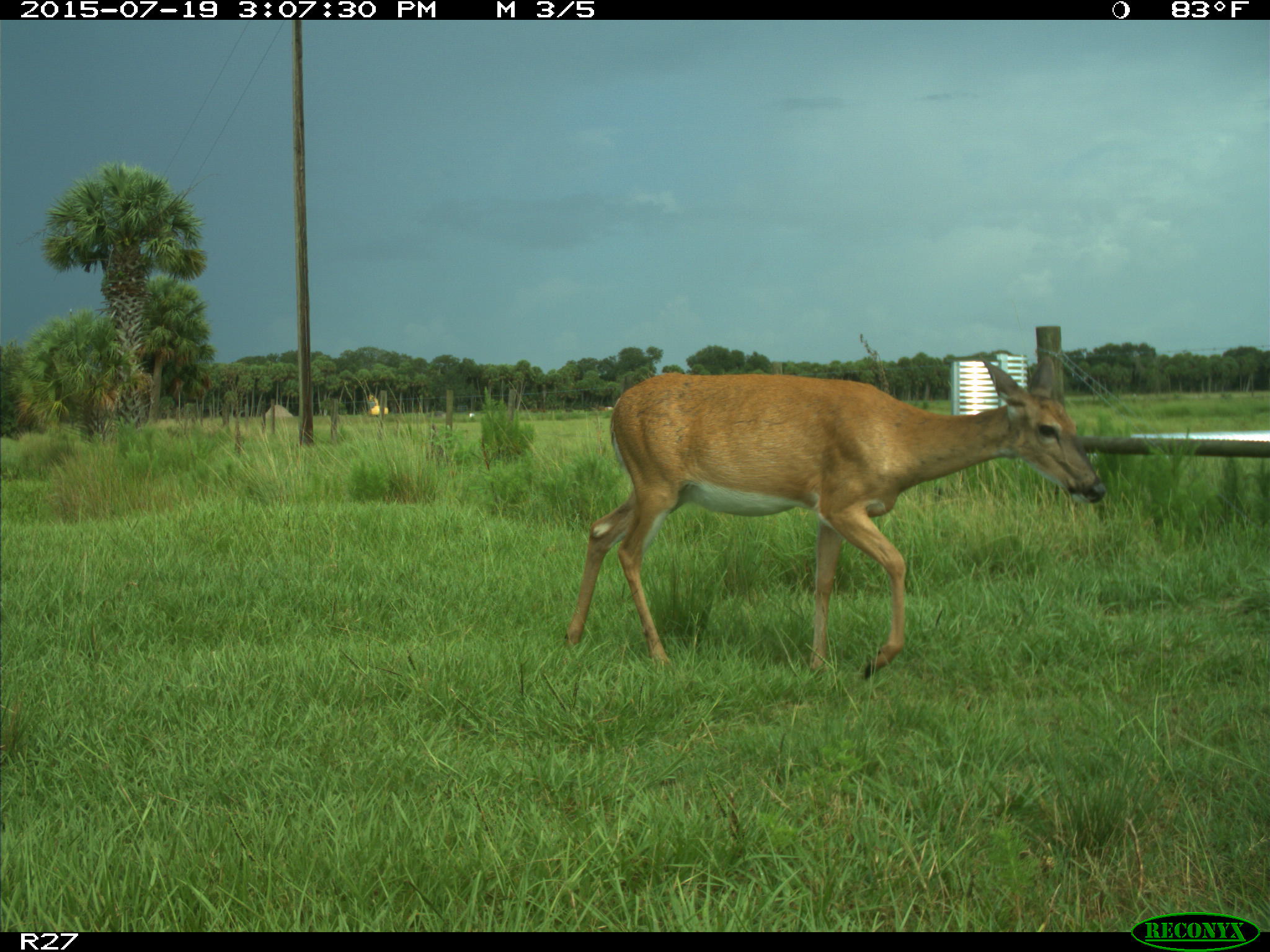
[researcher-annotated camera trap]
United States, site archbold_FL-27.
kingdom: Animalia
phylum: Chordata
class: Mammalia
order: Artiodactyla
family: Cervidae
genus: Odocoileus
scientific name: Odocoileus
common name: deer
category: unidentified deer